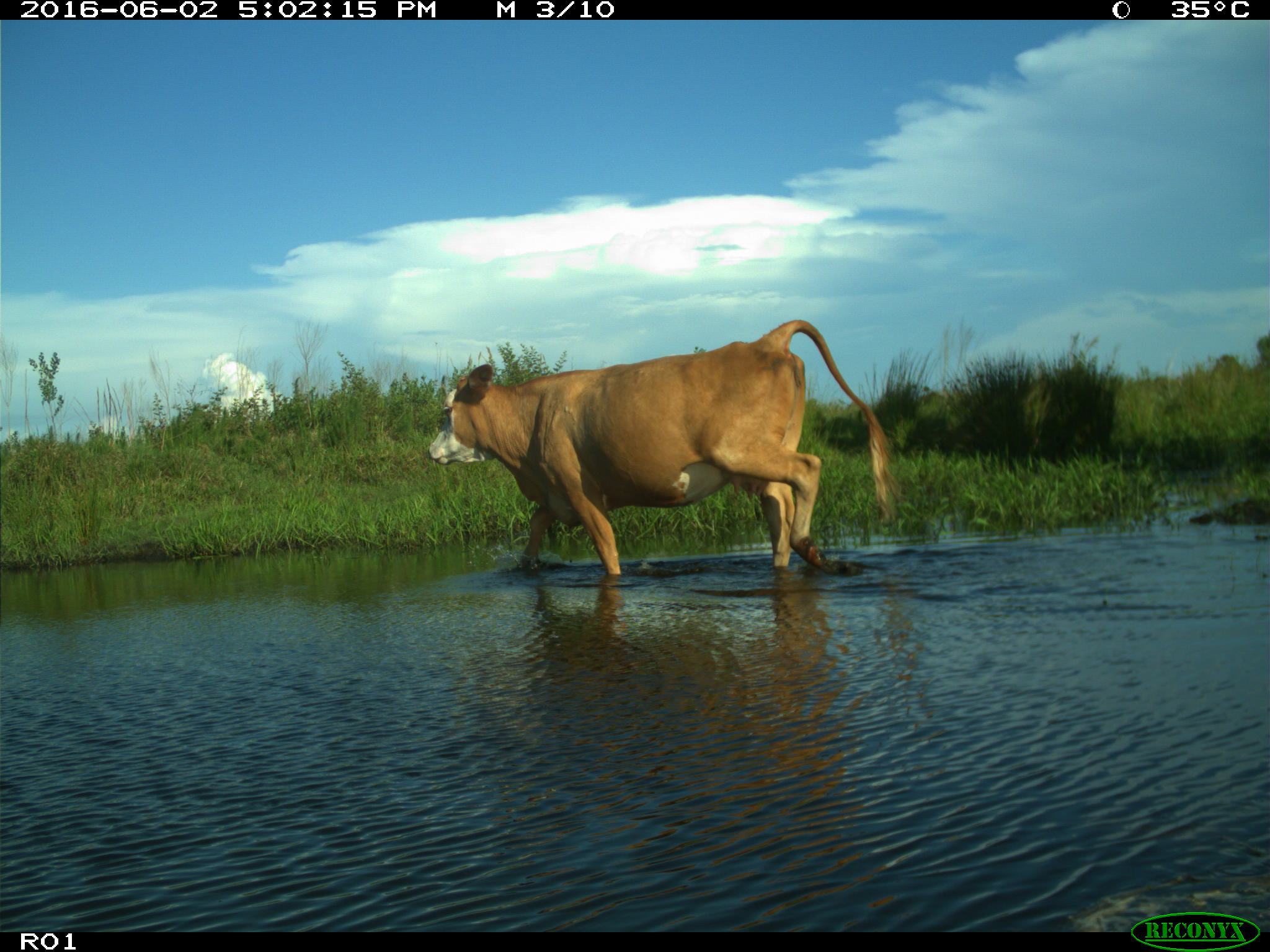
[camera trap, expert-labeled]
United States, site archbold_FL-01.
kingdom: Animalia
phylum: Chordata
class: Mammalia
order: Artiodactyla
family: Bovidae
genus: Bos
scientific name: Bos taurus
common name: domestic cow